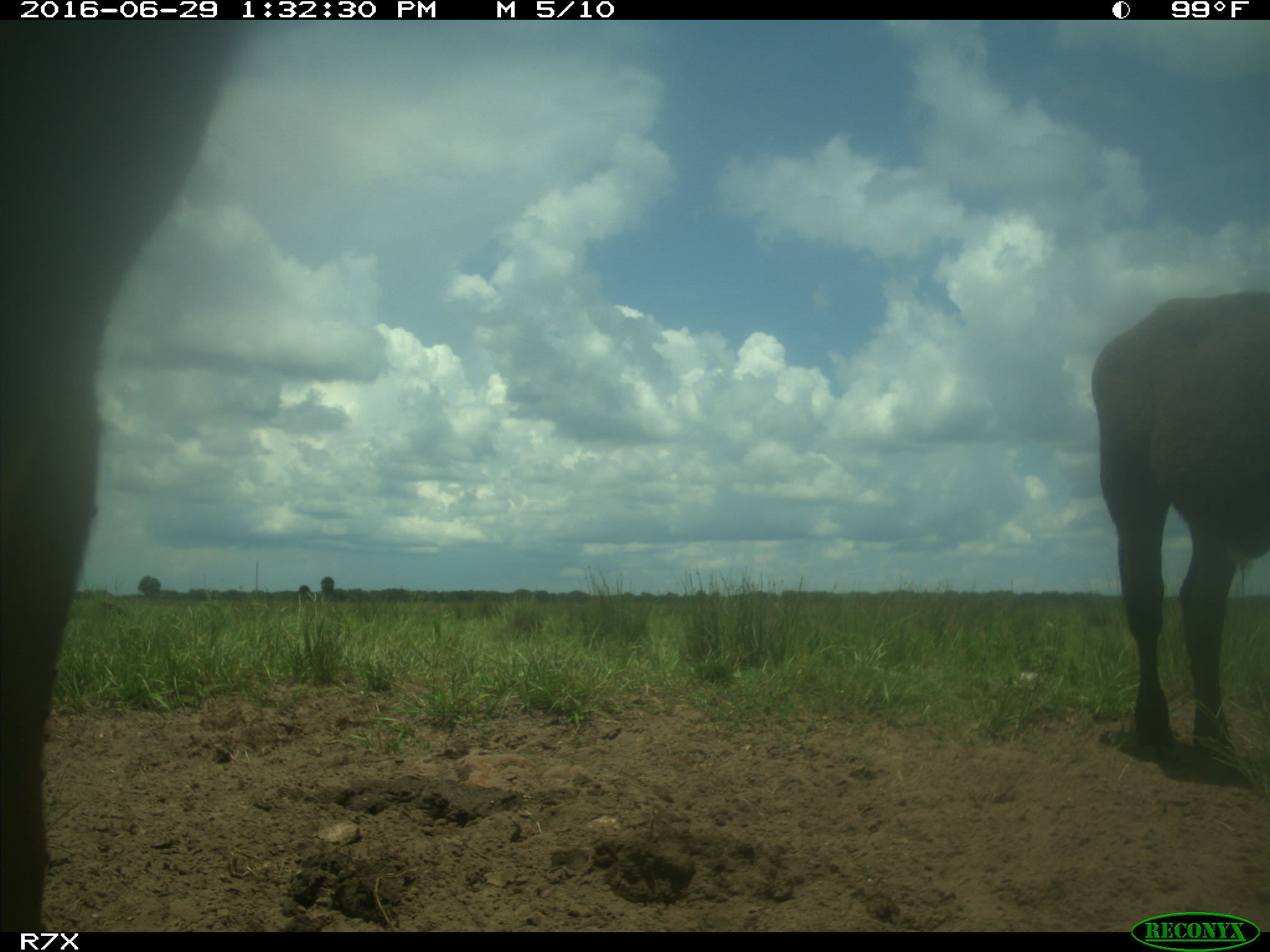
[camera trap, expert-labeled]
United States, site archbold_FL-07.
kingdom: Animalia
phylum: Chordata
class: Mammalia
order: Artiodactyla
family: Bovidae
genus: Bos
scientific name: Bos taurus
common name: domestic cow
Bos taurus (domestic cow).